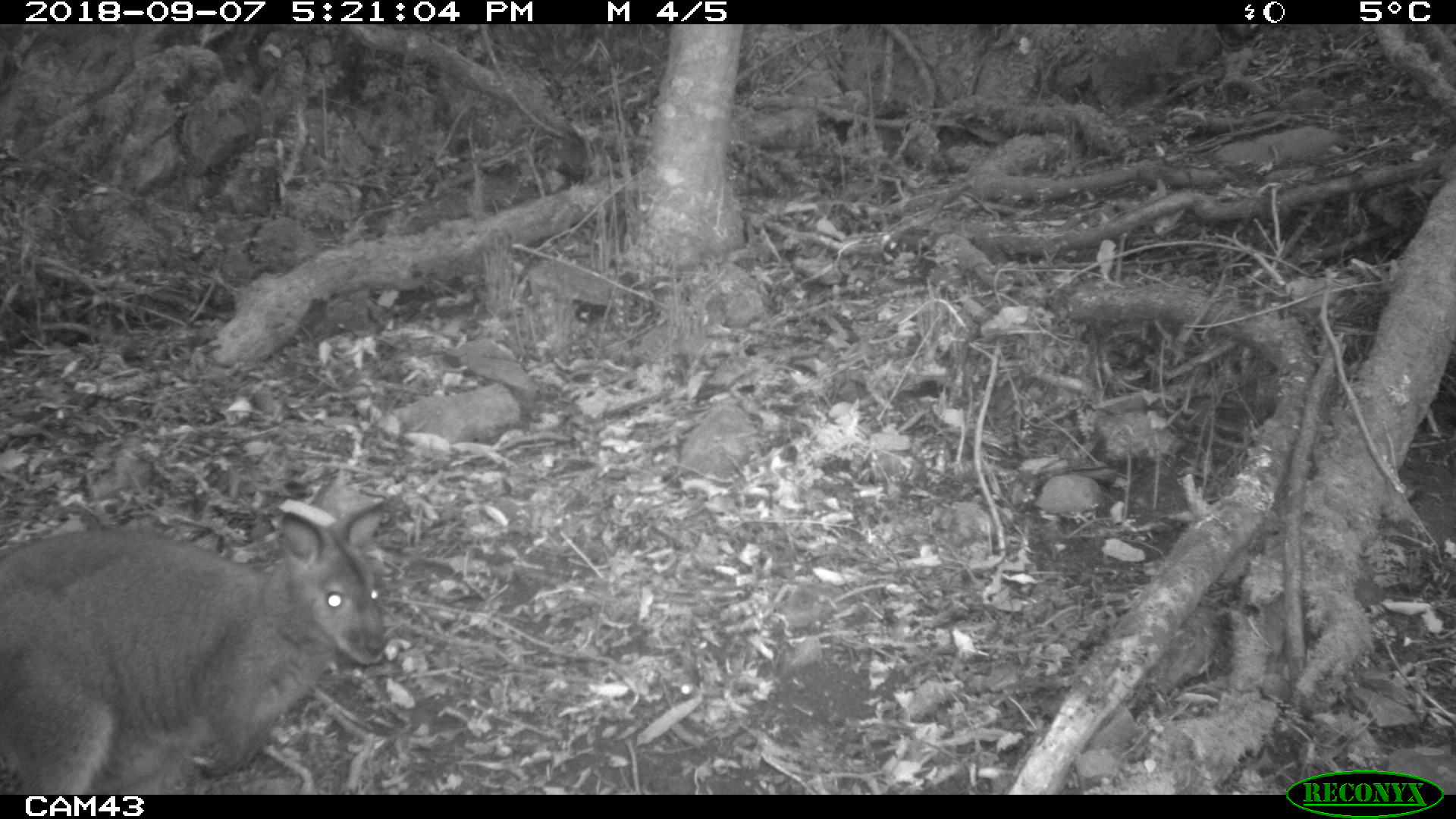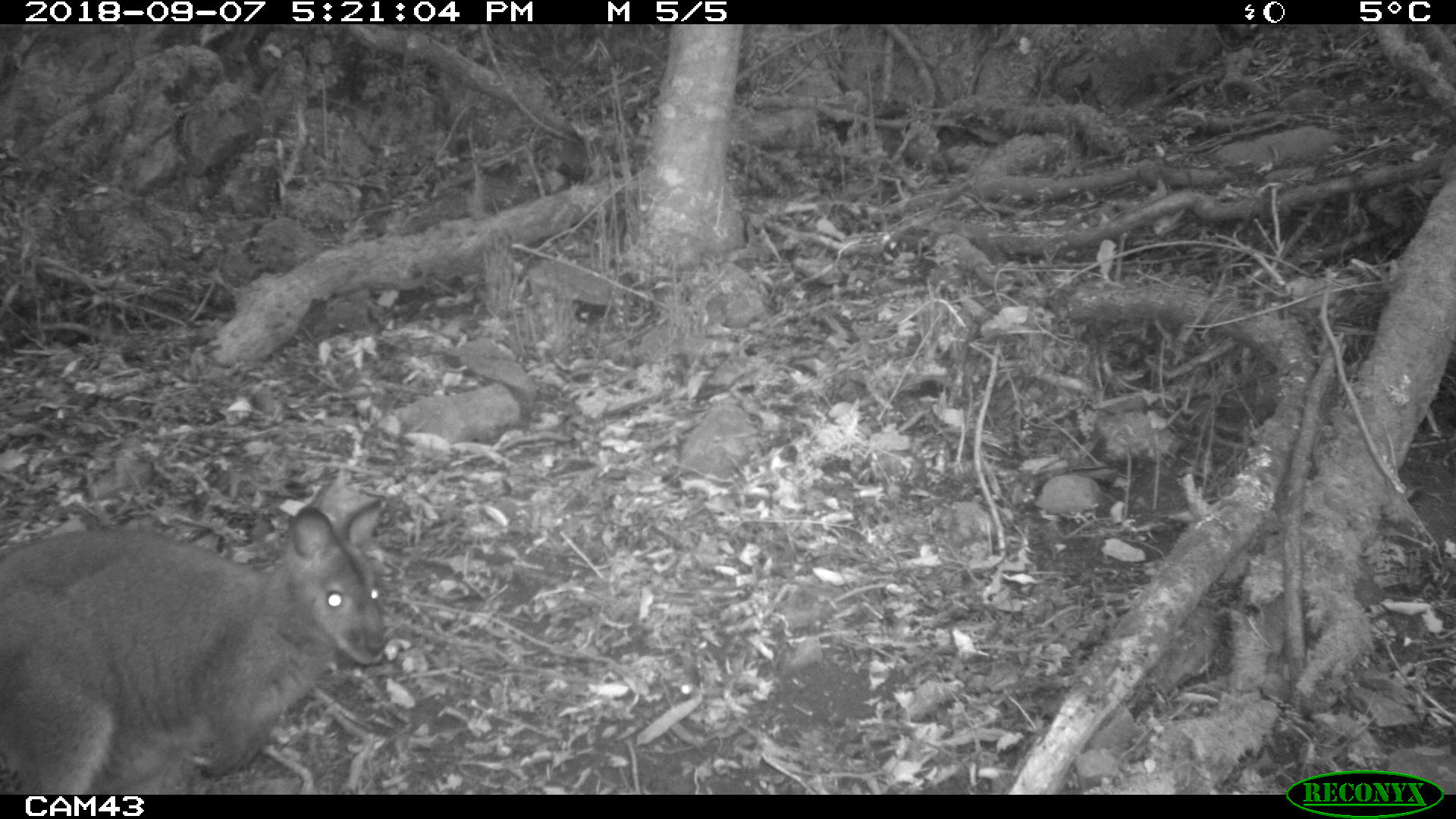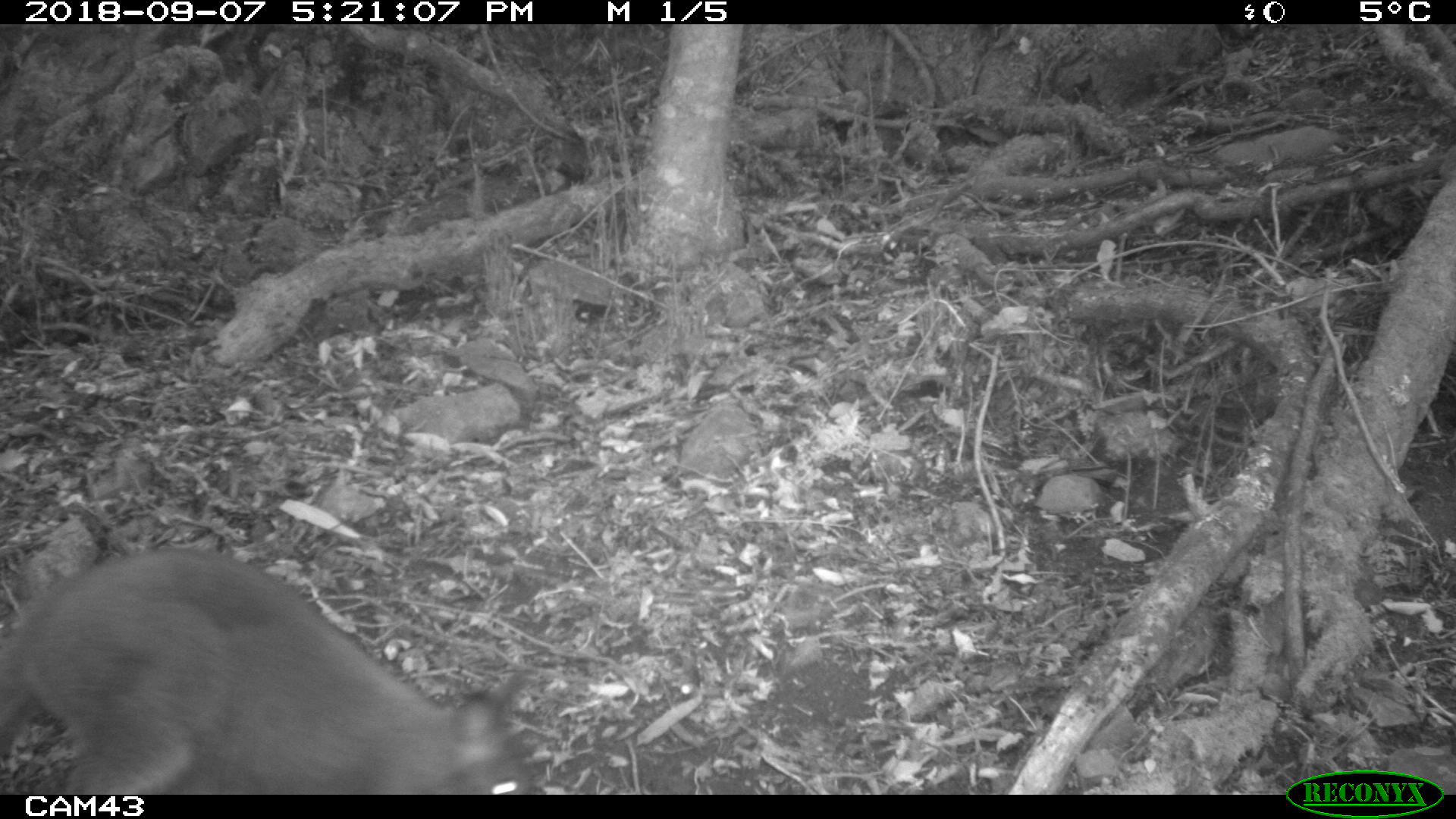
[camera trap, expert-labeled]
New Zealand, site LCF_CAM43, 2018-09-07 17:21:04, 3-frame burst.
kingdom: Animalia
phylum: Chordata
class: Mammalia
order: Diprotodontia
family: Macropodidae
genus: Notamacropus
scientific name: Notamacropus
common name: wallaby